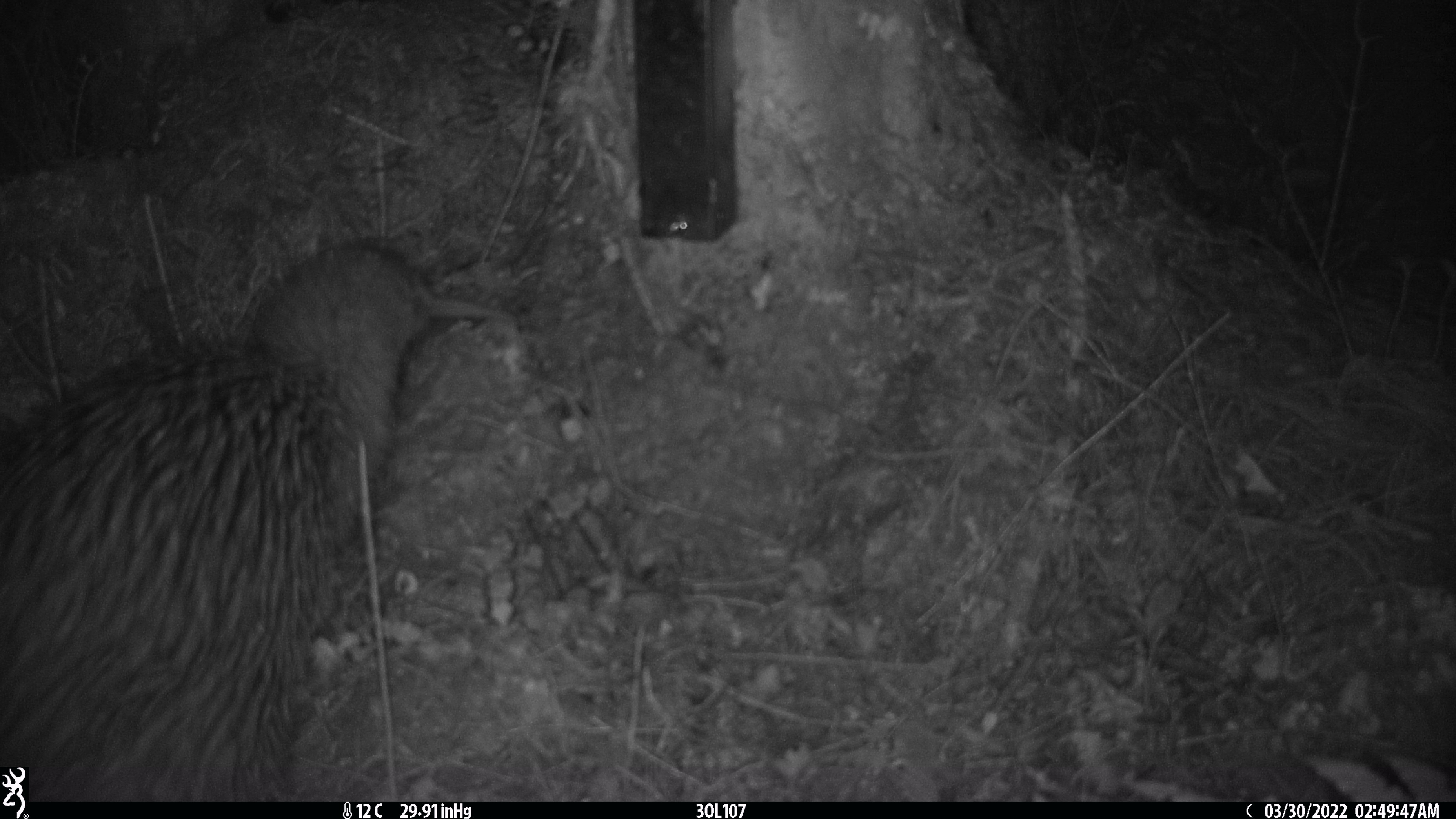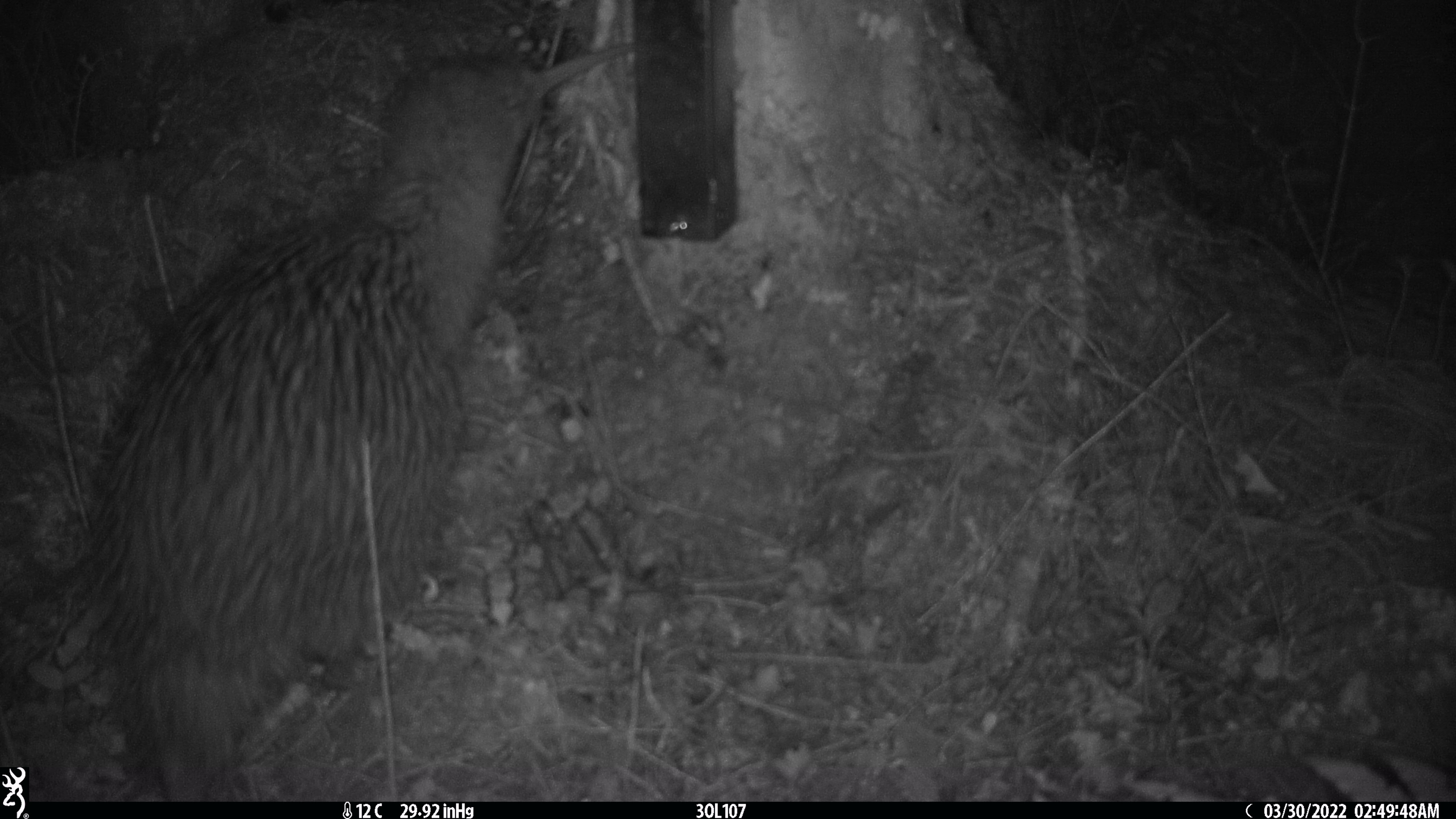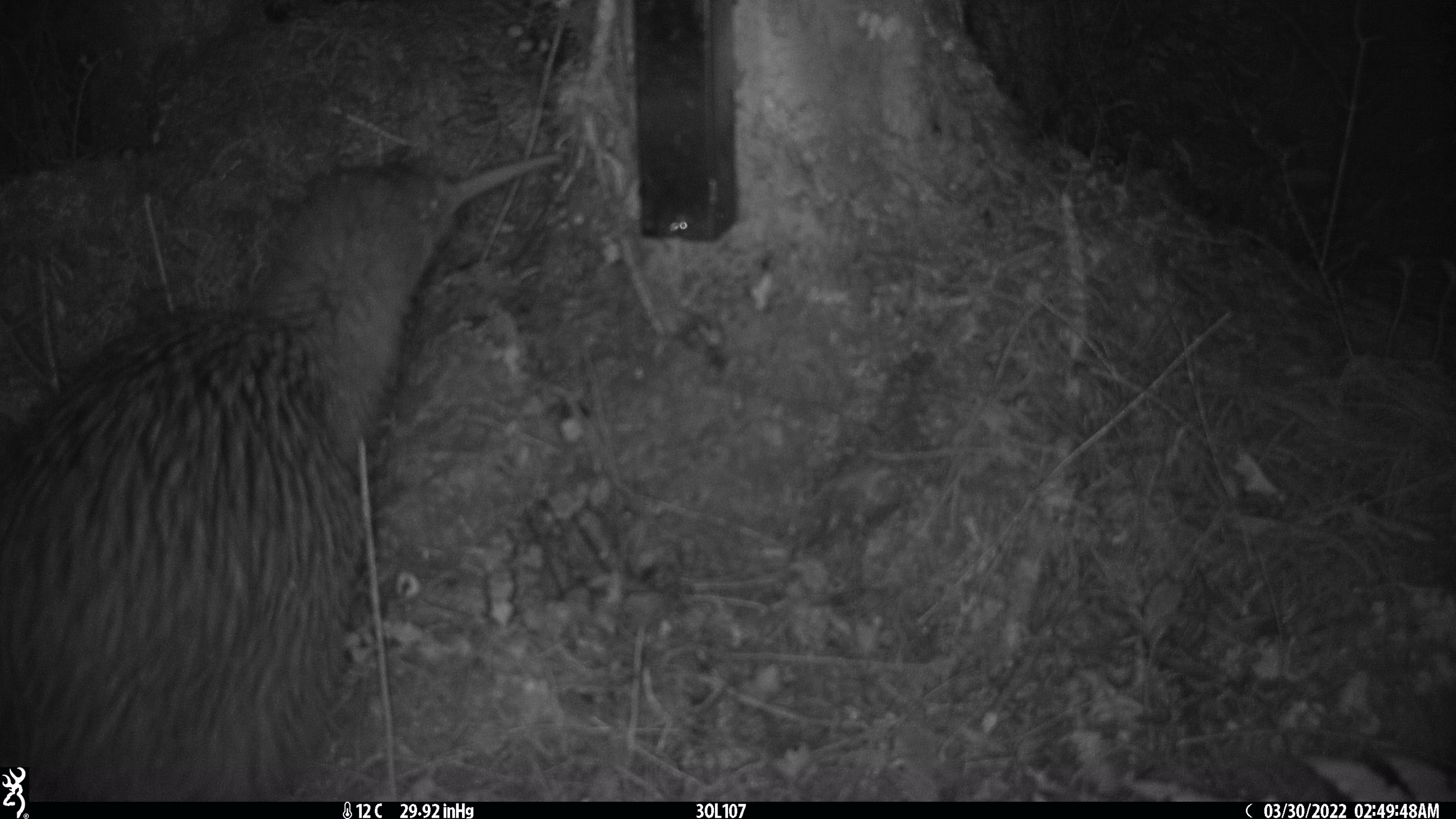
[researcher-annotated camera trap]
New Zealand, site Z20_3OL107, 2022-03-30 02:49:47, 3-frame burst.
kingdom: Animalia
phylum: Chordata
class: Aves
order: Apterygiformes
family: Apterygidae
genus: Apteryx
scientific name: Apteryx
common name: kiwi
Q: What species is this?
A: Kiwi (Apteryx).